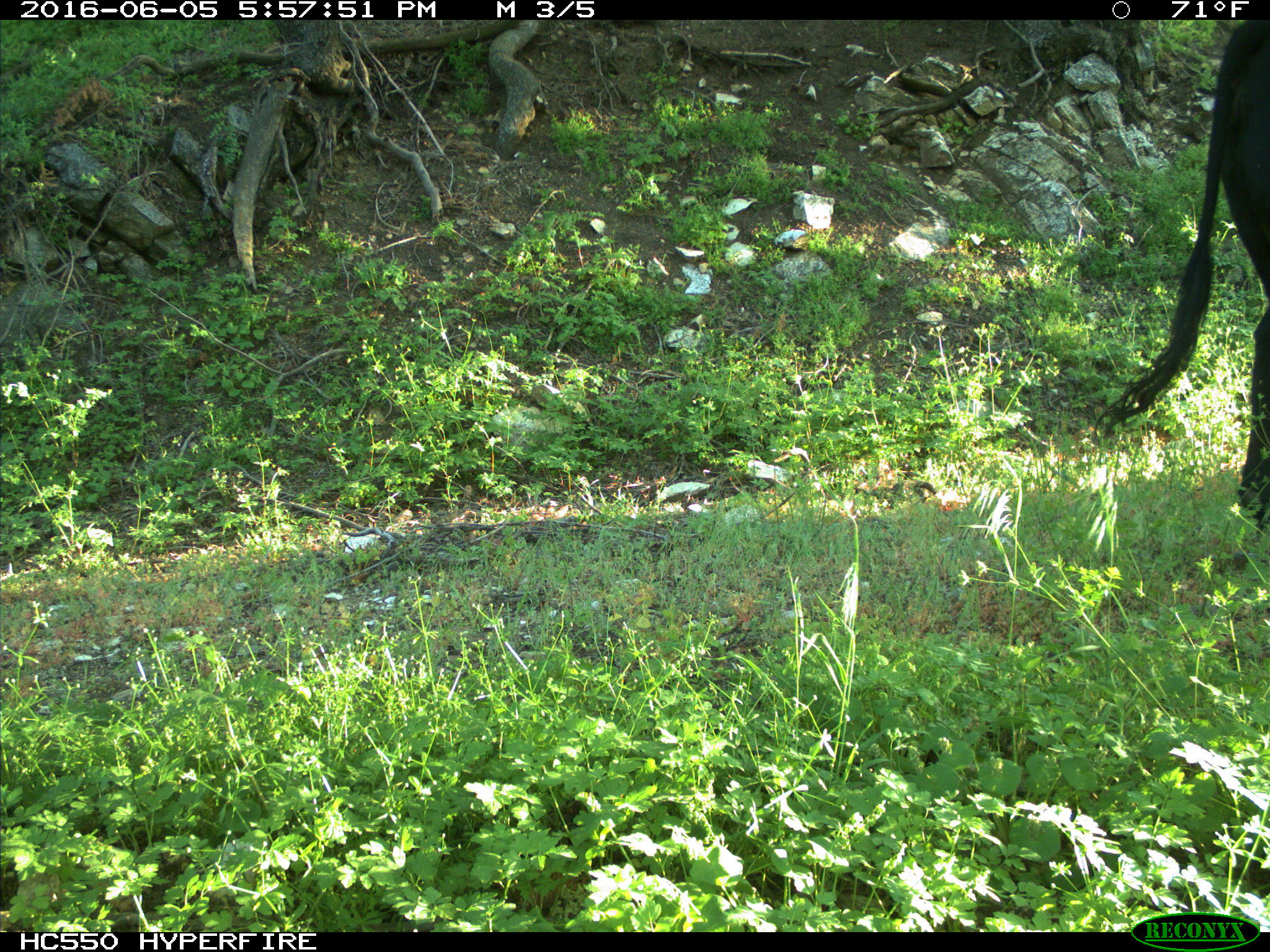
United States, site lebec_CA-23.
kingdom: Animalia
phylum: Chordata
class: Mammalia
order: Artiodactyla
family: Bovidae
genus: Bos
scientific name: Bos taurus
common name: domestic cow